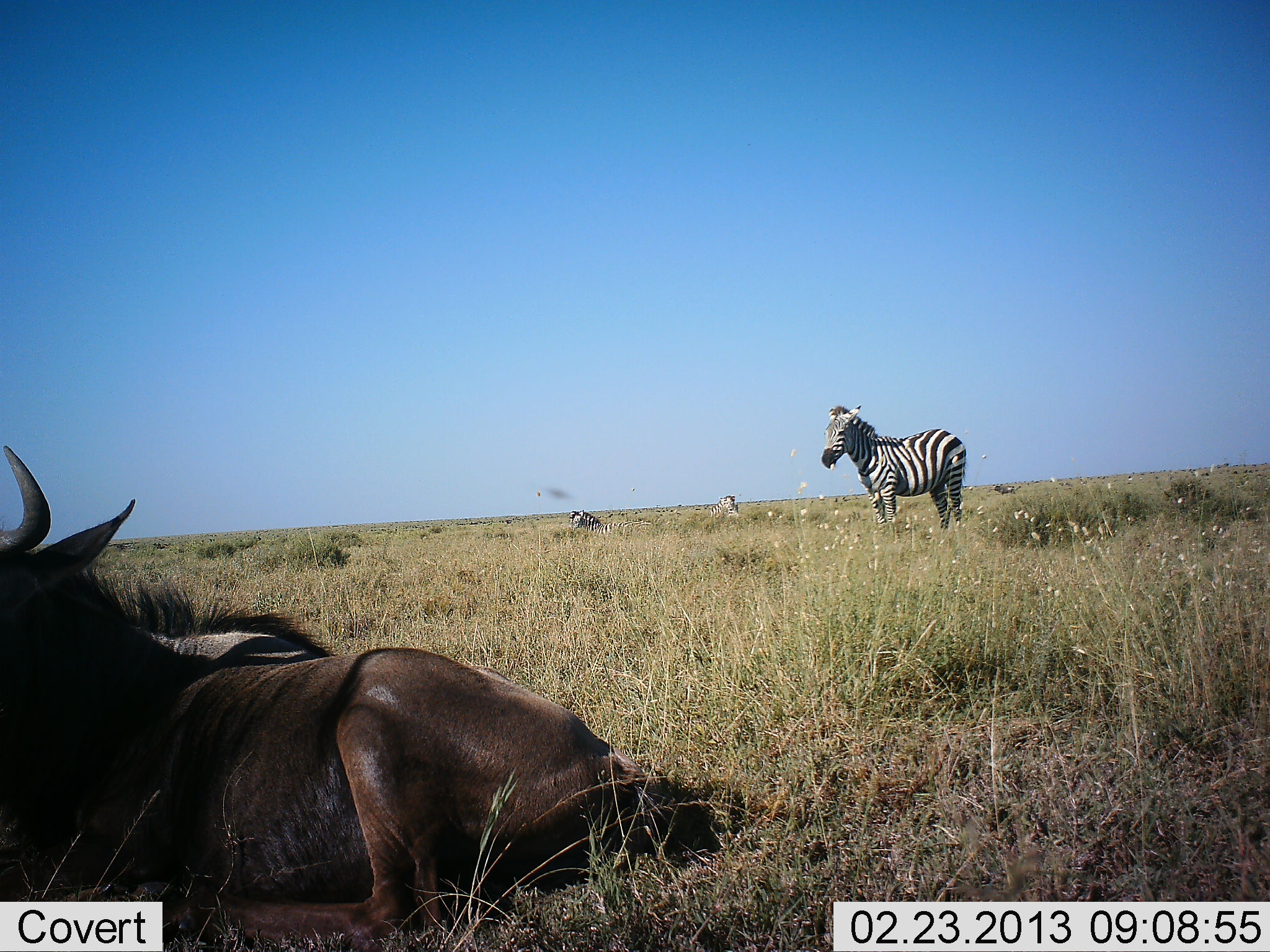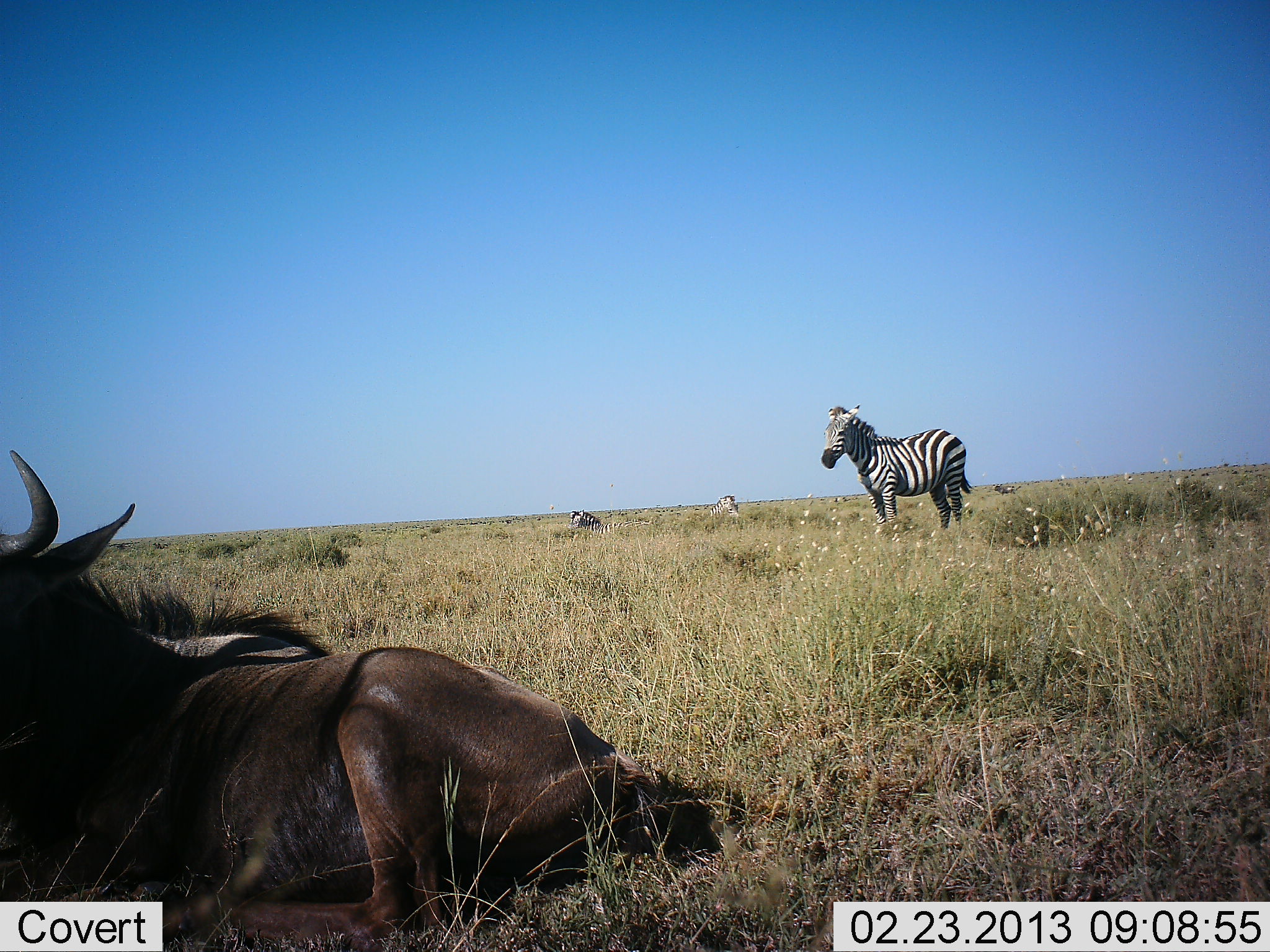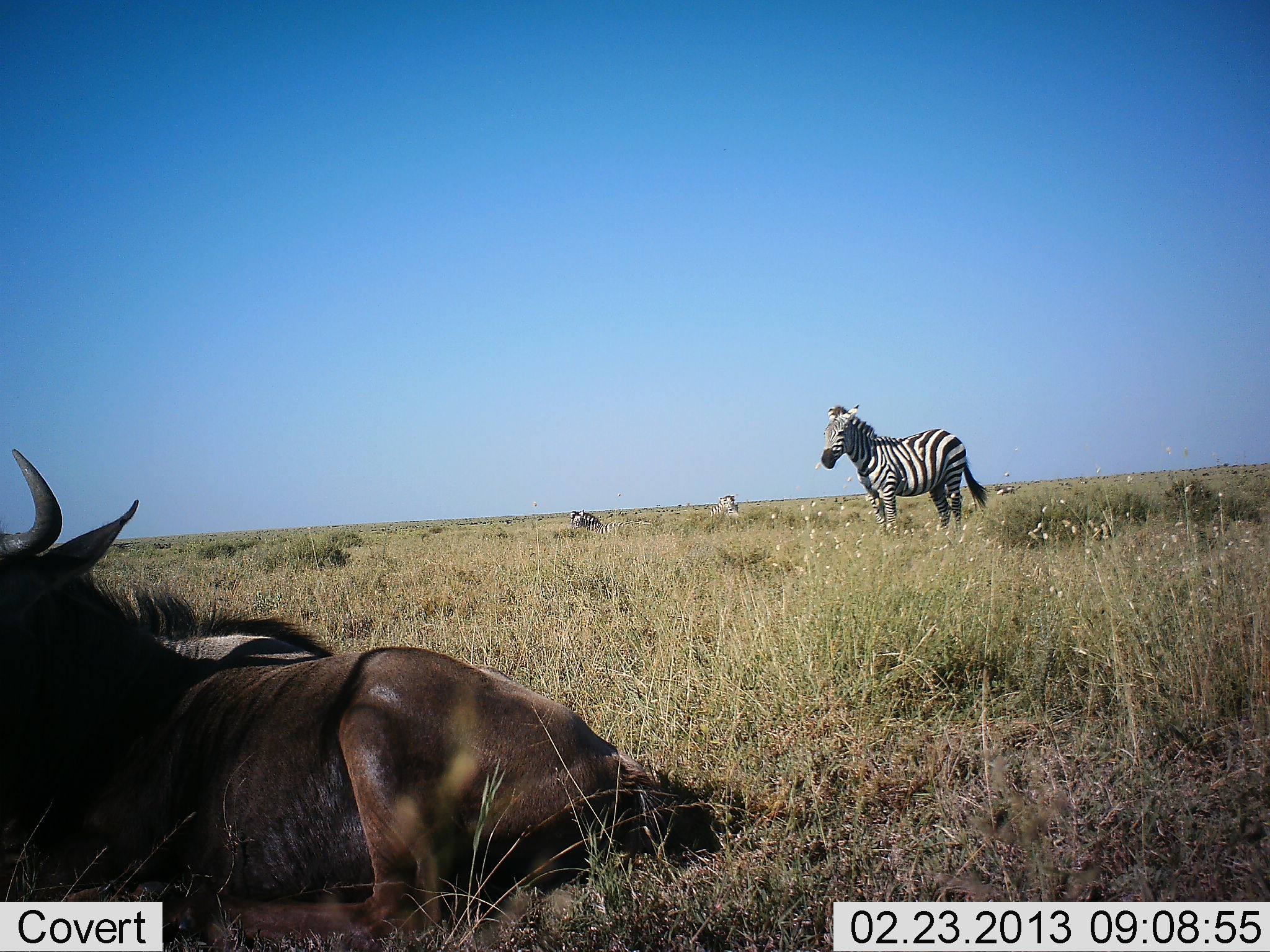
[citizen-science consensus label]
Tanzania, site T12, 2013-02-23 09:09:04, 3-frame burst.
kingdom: Animalia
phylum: Chordata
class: Mammalia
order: Artiodactyla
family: Bovidae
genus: Connochaetes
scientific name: Connochaetes taurinus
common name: blue wildebeest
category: wildebeest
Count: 1.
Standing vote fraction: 0%.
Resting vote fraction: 100%.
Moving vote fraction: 0%.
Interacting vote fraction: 0%.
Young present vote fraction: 0%.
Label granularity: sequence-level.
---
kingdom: Animalia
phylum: Chordata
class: Mammalia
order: Perissodactyla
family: Equidae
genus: Equus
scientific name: Equus quagga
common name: plains zebra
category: zebra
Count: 2.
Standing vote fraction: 91%.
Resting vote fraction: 46%.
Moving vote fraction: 0%.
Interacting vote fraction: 0%.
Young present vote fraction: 0%.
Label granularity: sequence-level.